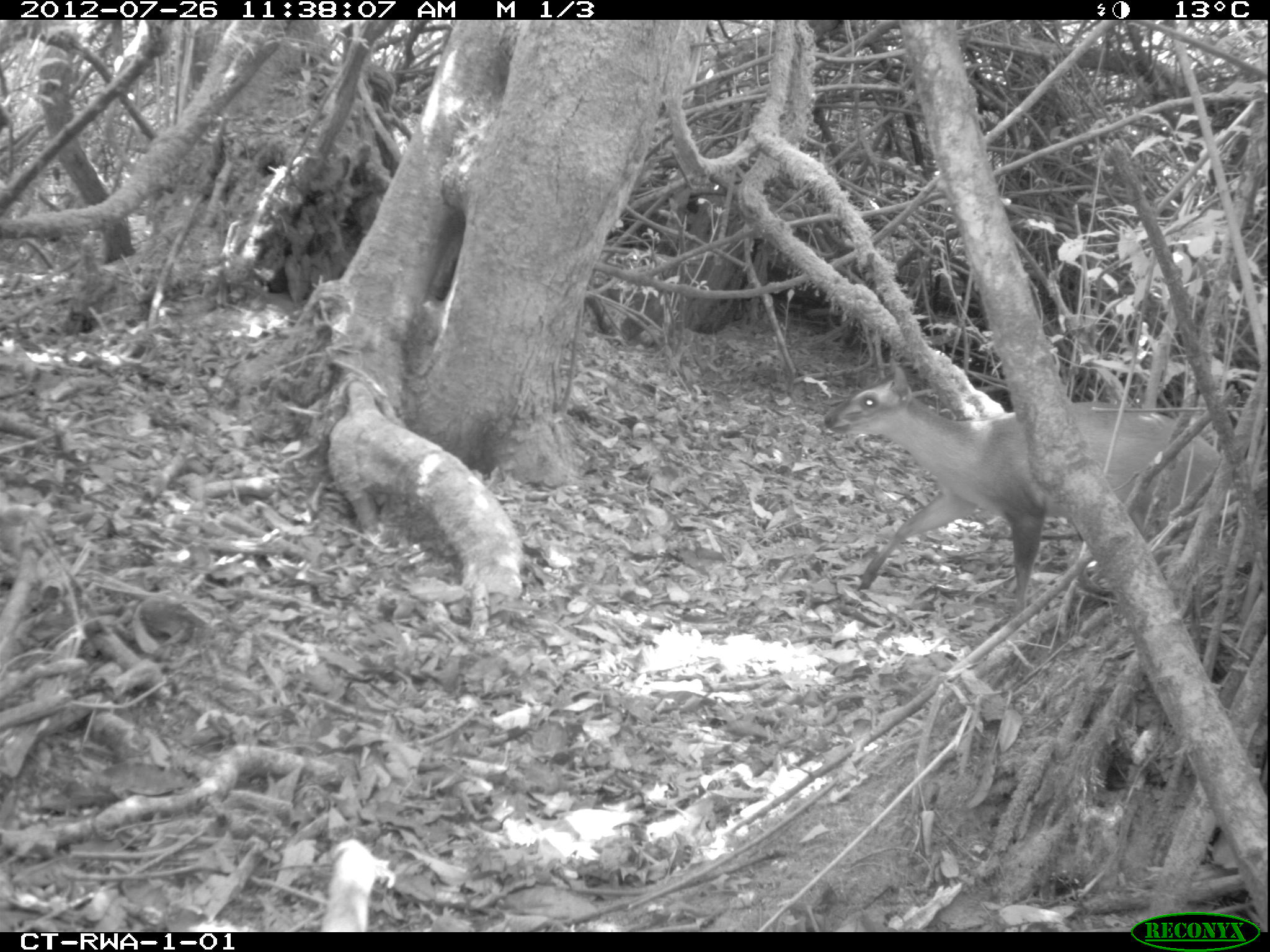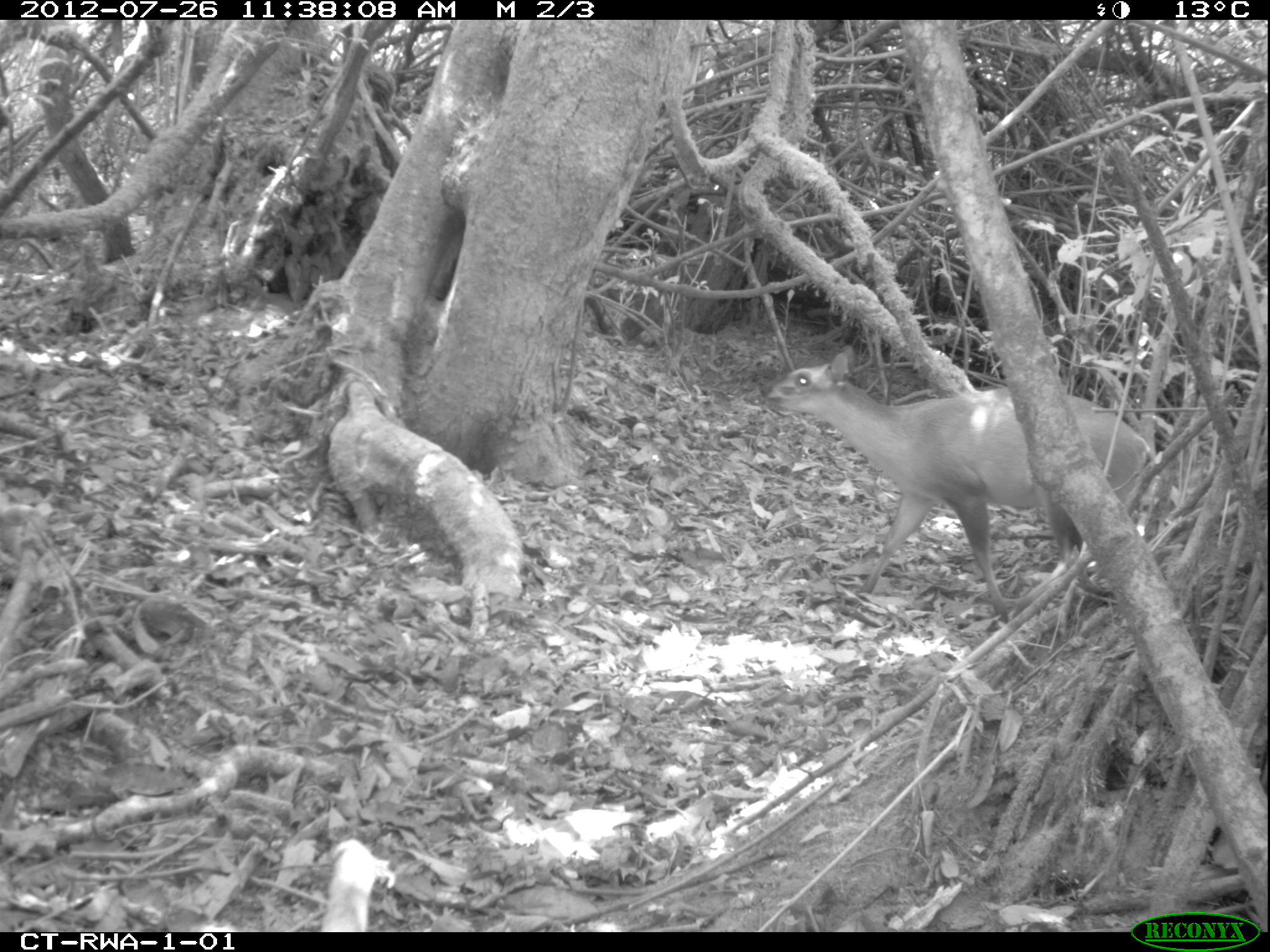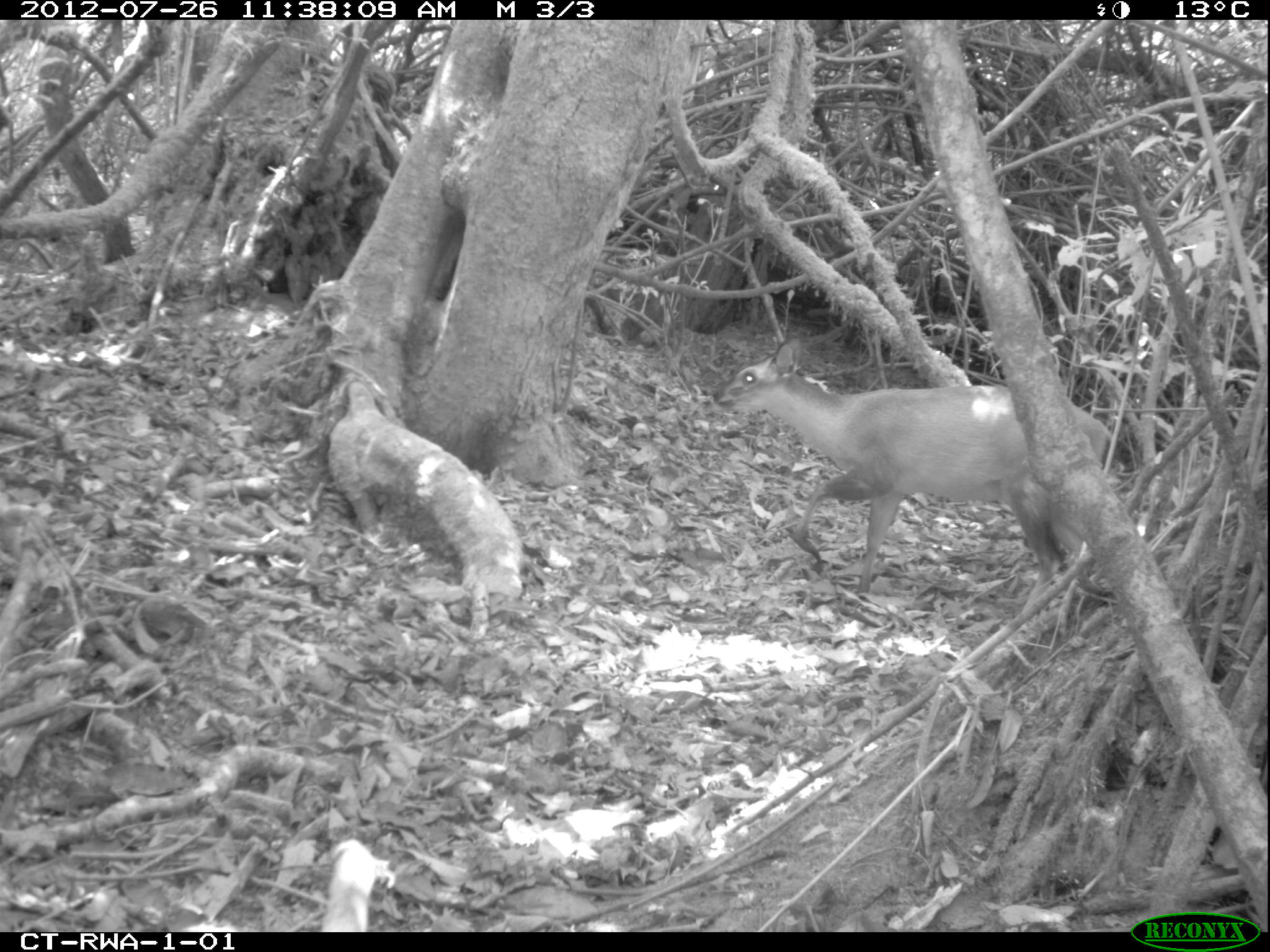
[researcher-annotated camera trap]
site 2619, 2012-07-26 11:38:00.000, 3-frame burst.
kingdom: Animalia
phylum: Chordata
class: Mammalia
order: Artiodactyla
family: Bovidae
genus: Cephalophus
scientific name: Cephalophus nigrifrons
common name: black-fronted duiker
Cephalophus nigrifrons (black-fronted duiker), count 1.